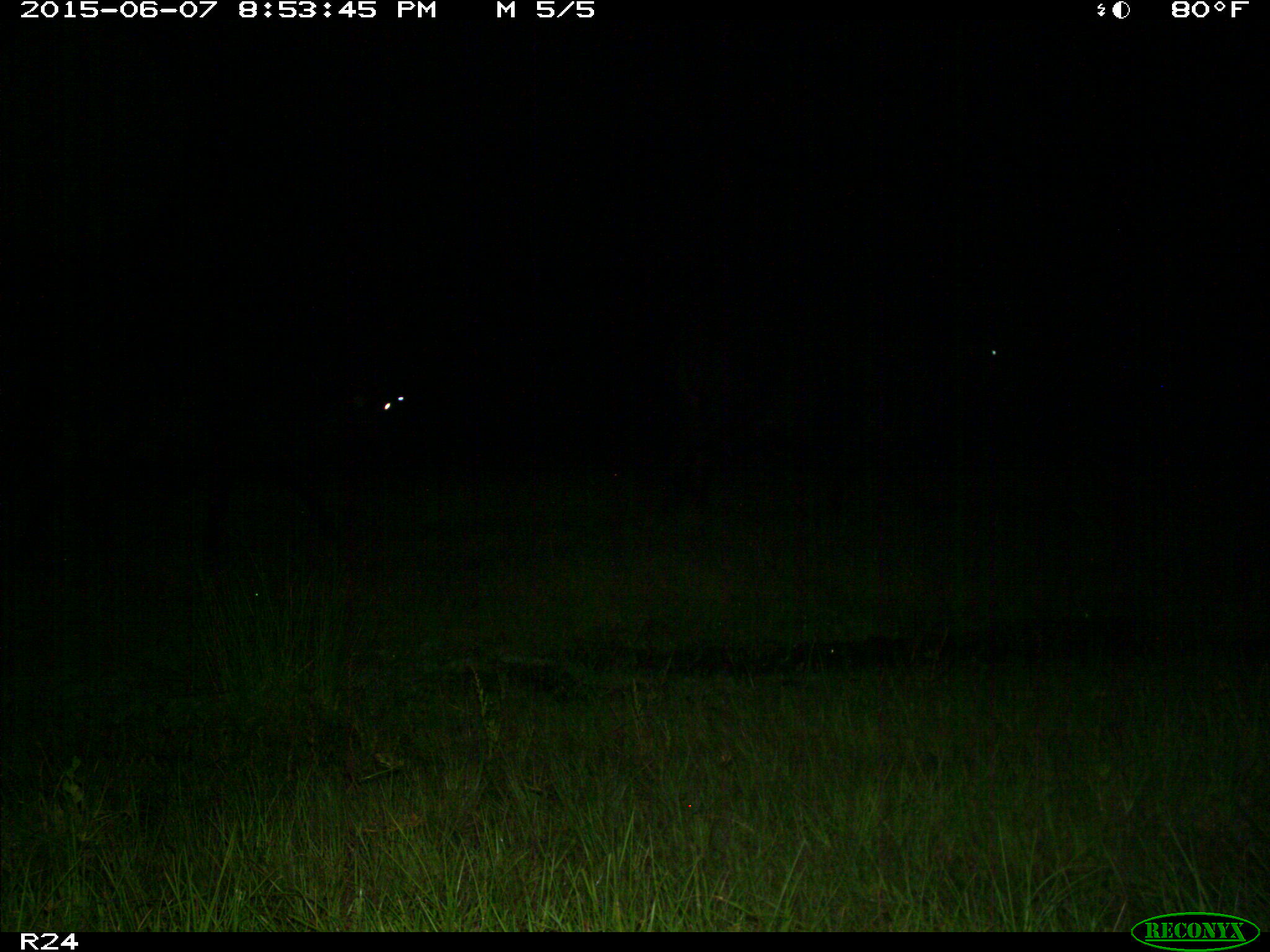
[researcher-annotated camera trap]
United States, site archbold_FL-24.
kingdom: Animalia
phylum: Chordata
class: Mammalia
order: Artiodactyla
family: Bovidae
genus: Bos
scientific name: Bos taurus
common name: domestic cow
Bos taurus (domestic cow).